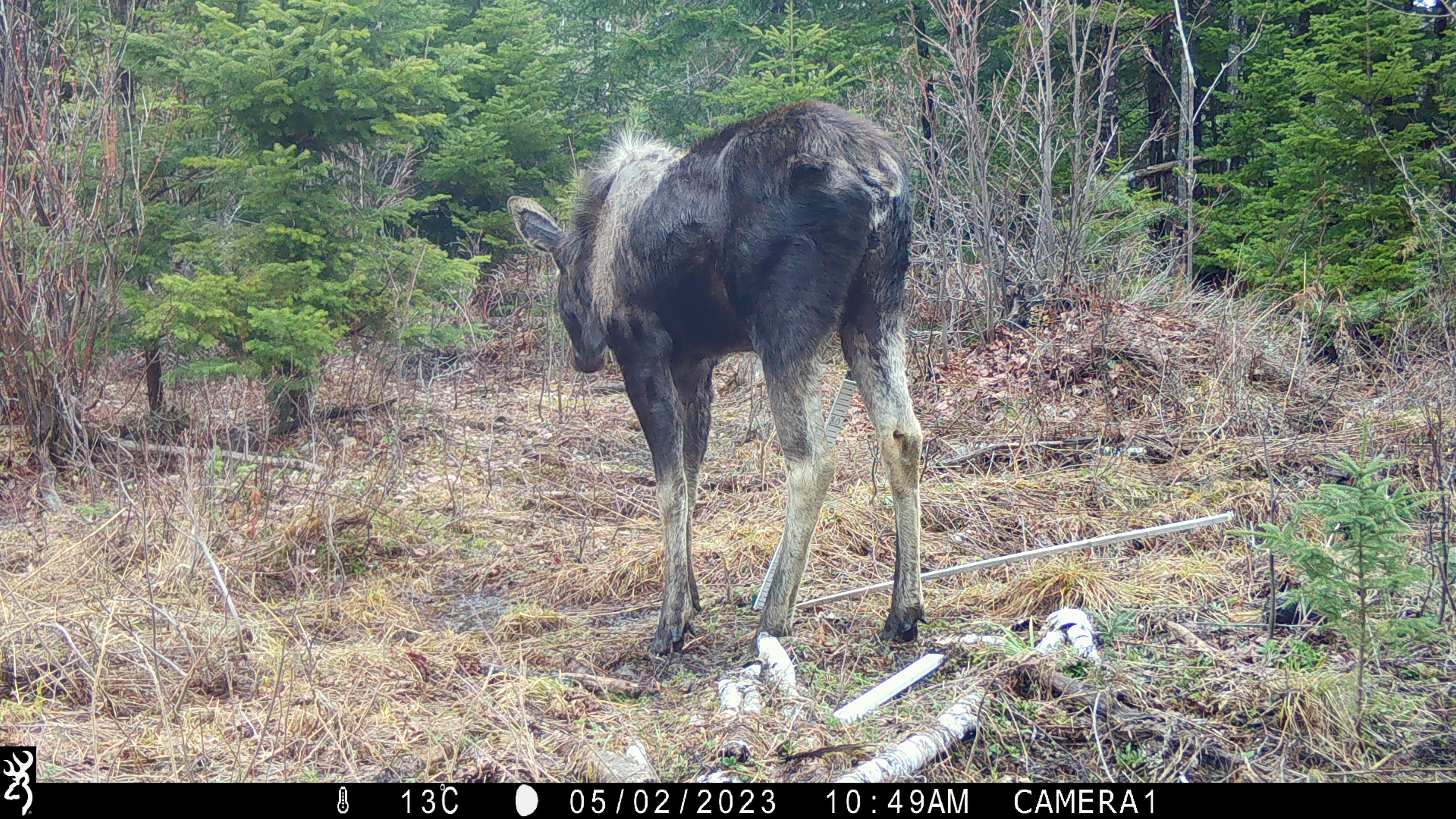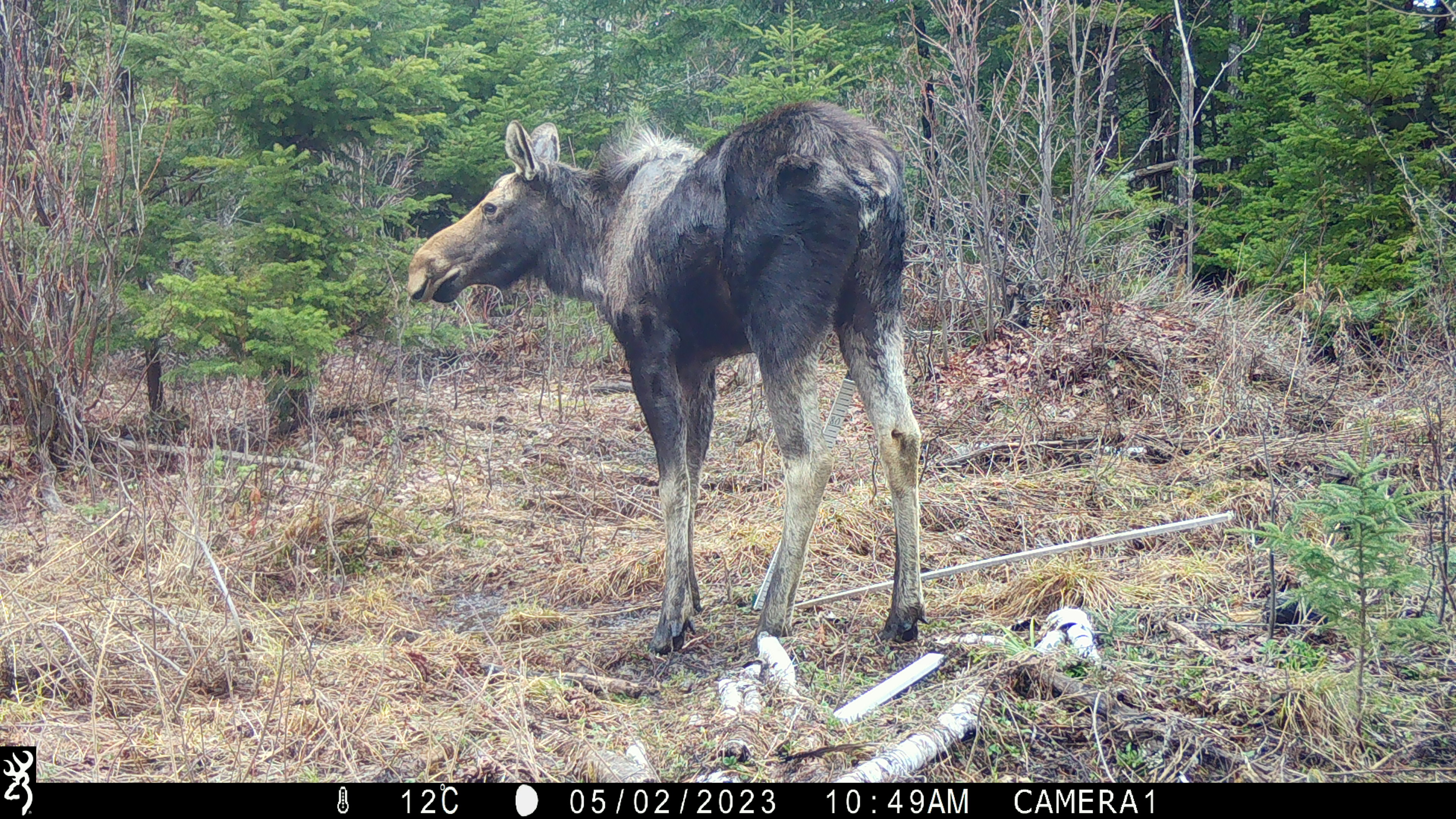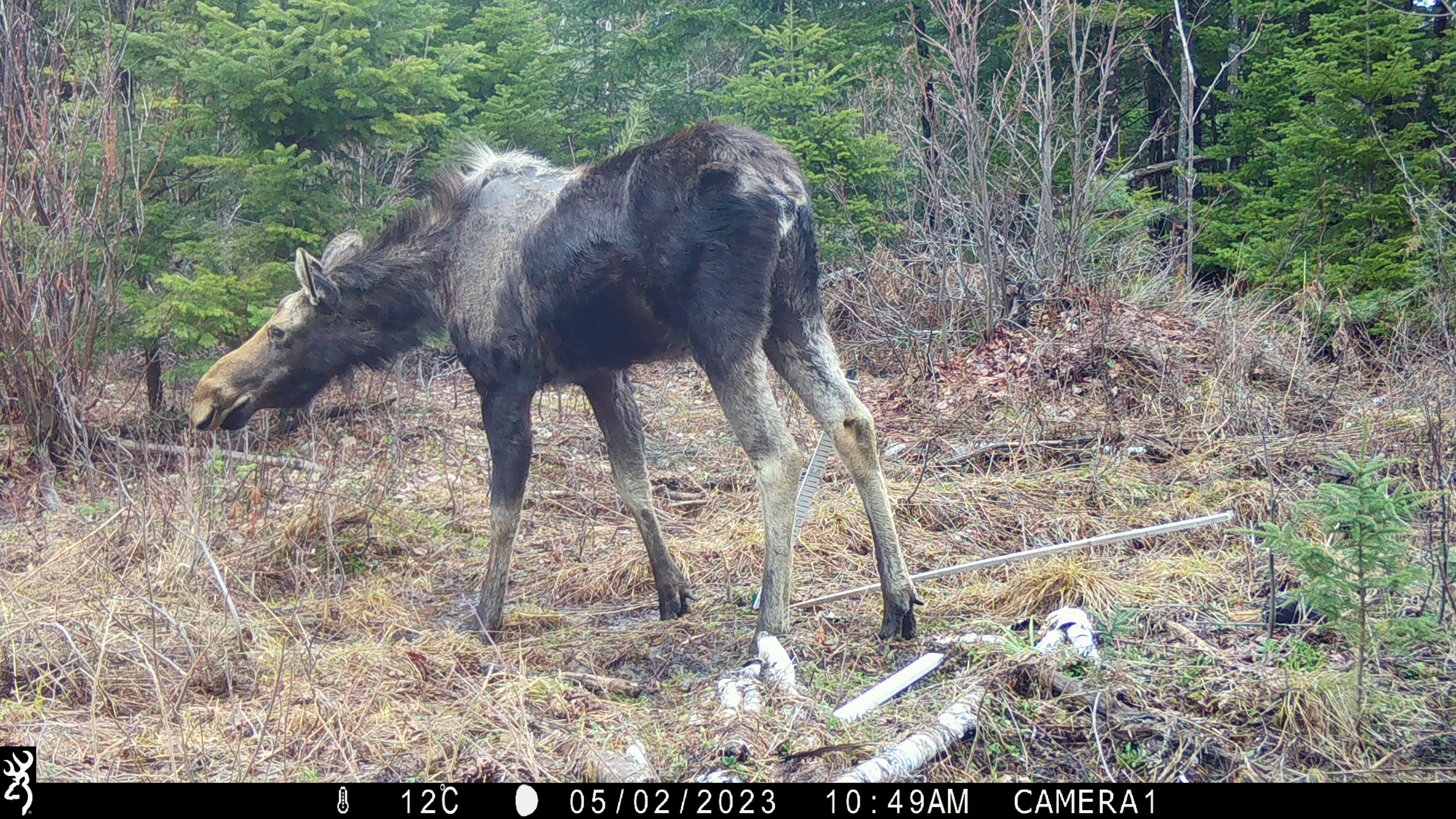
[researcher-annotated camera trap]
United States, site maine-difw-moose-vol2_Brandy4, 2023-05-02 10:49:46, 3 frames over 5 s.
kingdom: Animalia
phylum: Chordata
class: Mammalia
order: Artiodactyla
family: Cervidae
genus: Alces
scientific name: Alces alces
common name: moose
Moose (Alces alces).